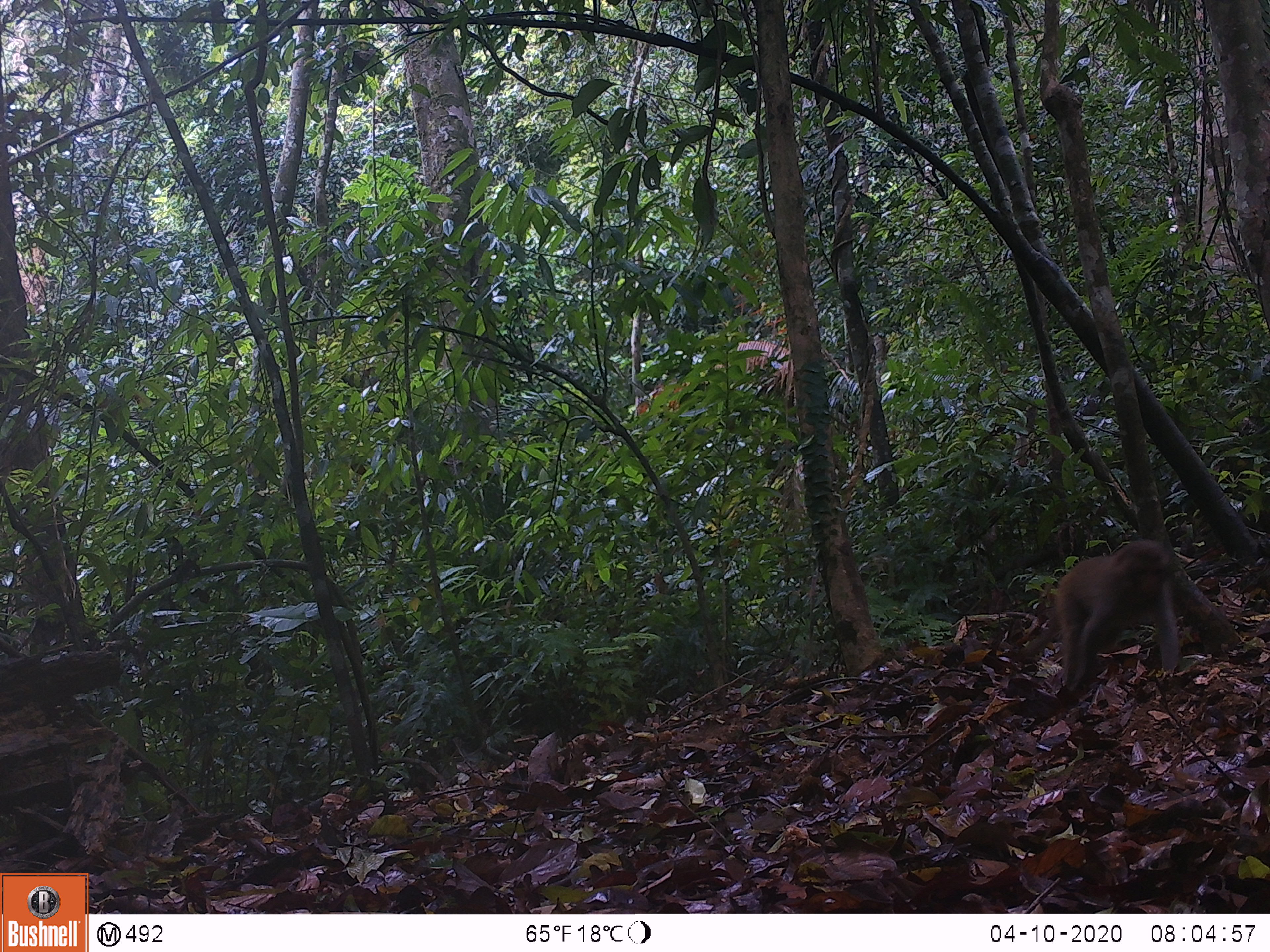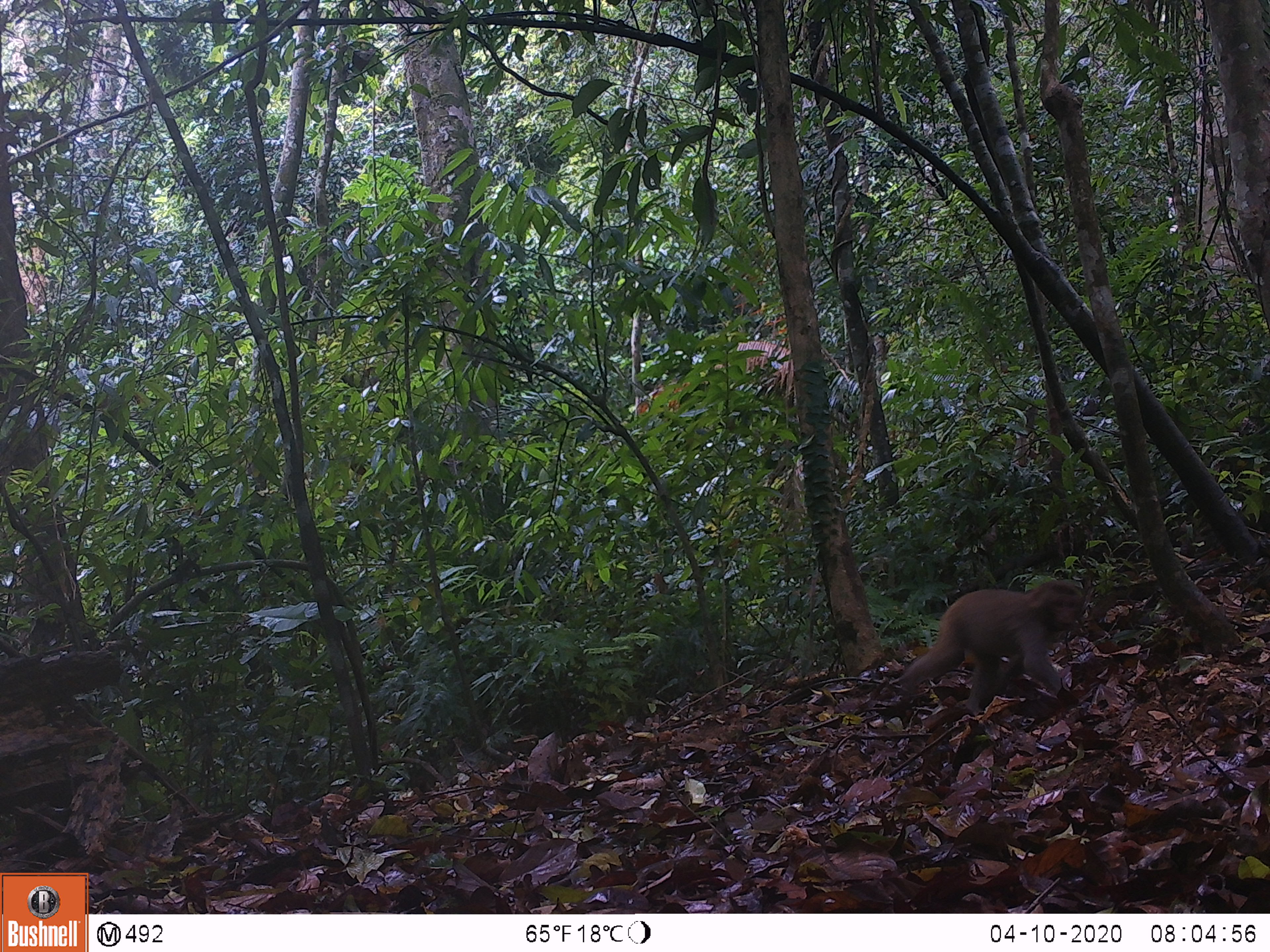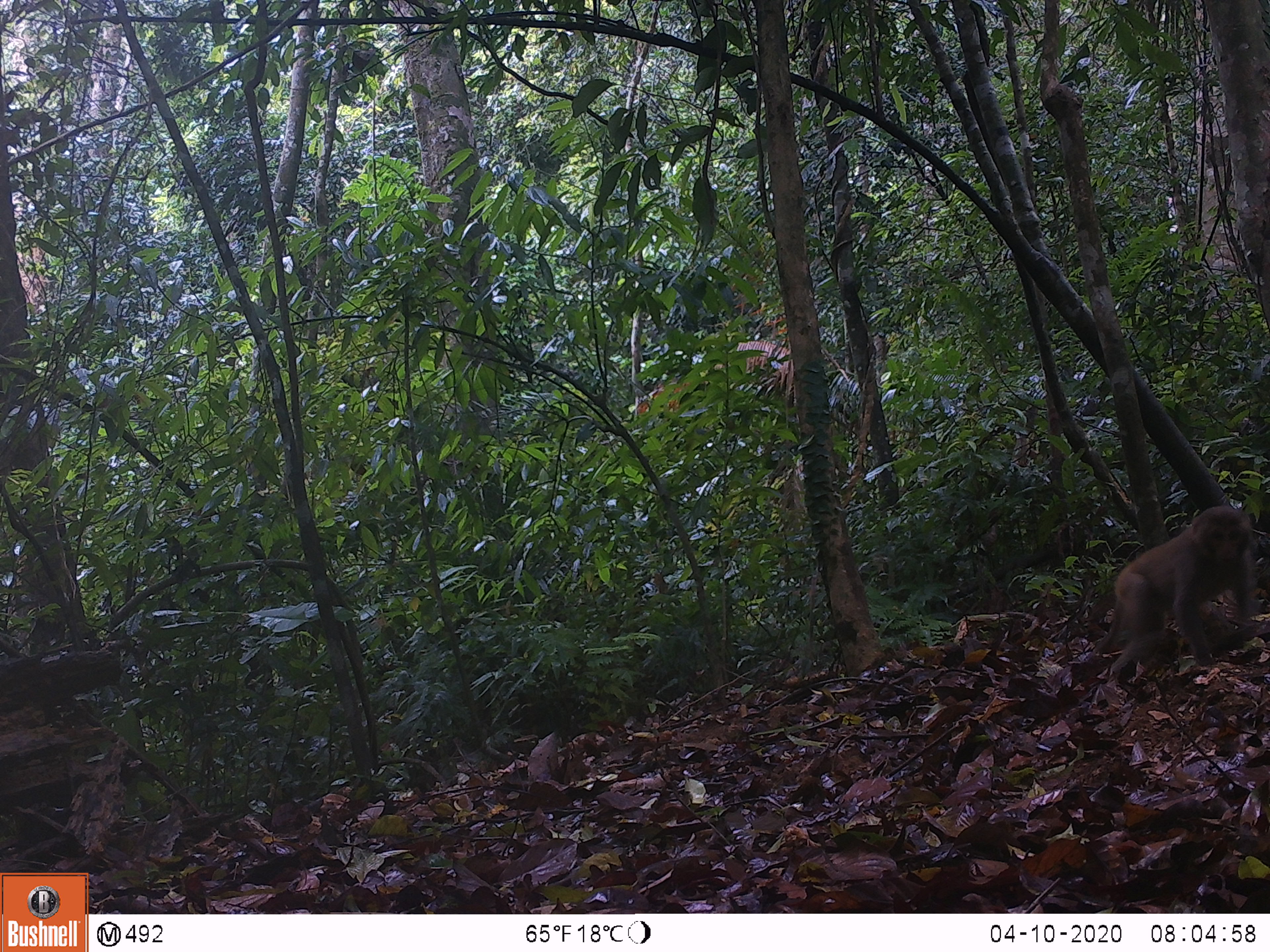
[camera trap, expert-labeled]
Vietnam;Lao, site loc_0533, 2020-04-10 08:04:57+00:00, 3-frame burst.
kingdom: Animalia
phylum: Chordata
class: Mammalia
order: Primates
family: Cercopithecidae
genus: Macaca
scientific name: Macaca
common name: macaques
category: assam or rhesus macaque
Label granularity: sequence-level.